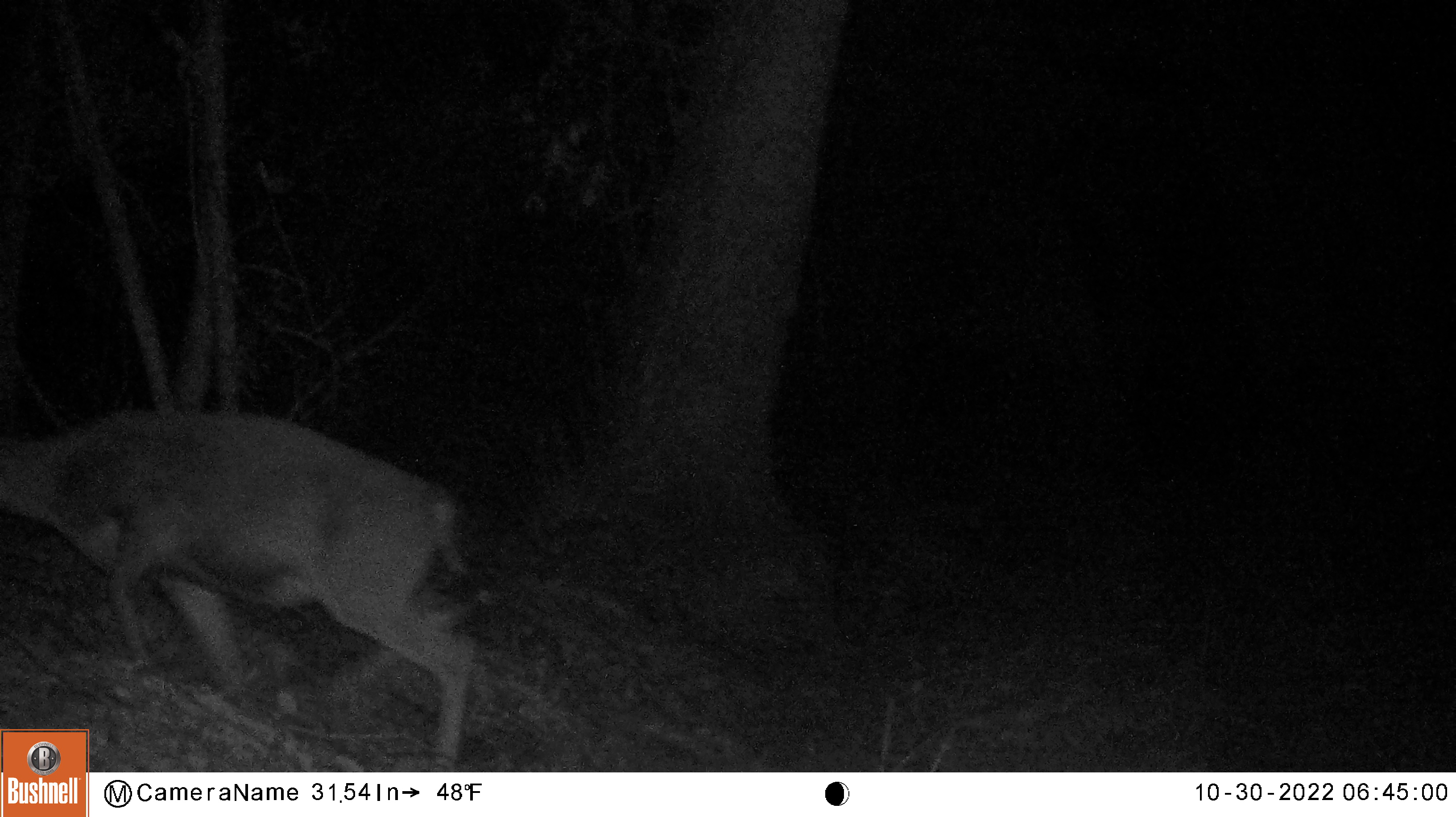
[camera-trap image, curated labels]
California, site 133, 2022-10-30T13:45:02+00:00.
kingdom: Animalia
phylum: Chordata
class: Mammalia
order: Artiodactyla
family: Cervidae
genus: Odocoileus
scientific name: Odocoileus hemionus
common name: mule deer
Mule deer (Odocoileus hemionus).